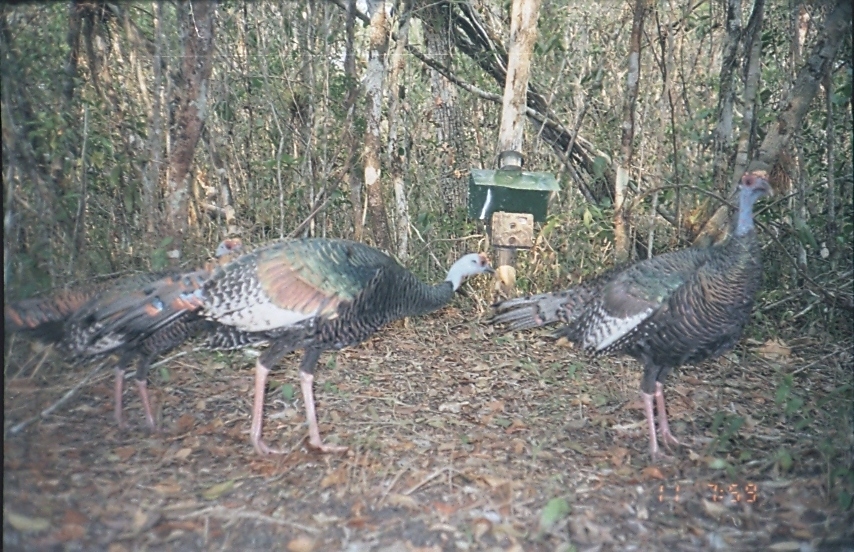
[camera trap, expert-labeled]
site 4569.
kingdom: Animalia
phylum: Chordata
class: Aves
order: Galliformes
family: Phasianidae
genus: Meleagris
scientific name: Meleagris ocellata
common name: ocellated turkey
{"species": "Meleagris ocellata (ocellated turkey)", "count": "1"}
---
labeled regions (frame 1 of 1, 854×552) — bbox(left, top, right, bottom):
meleagris ocellata: bbox(478, 167, 774, 464); bbox(171, 234, 497, 458); bbox(4, 235, 245, 435)